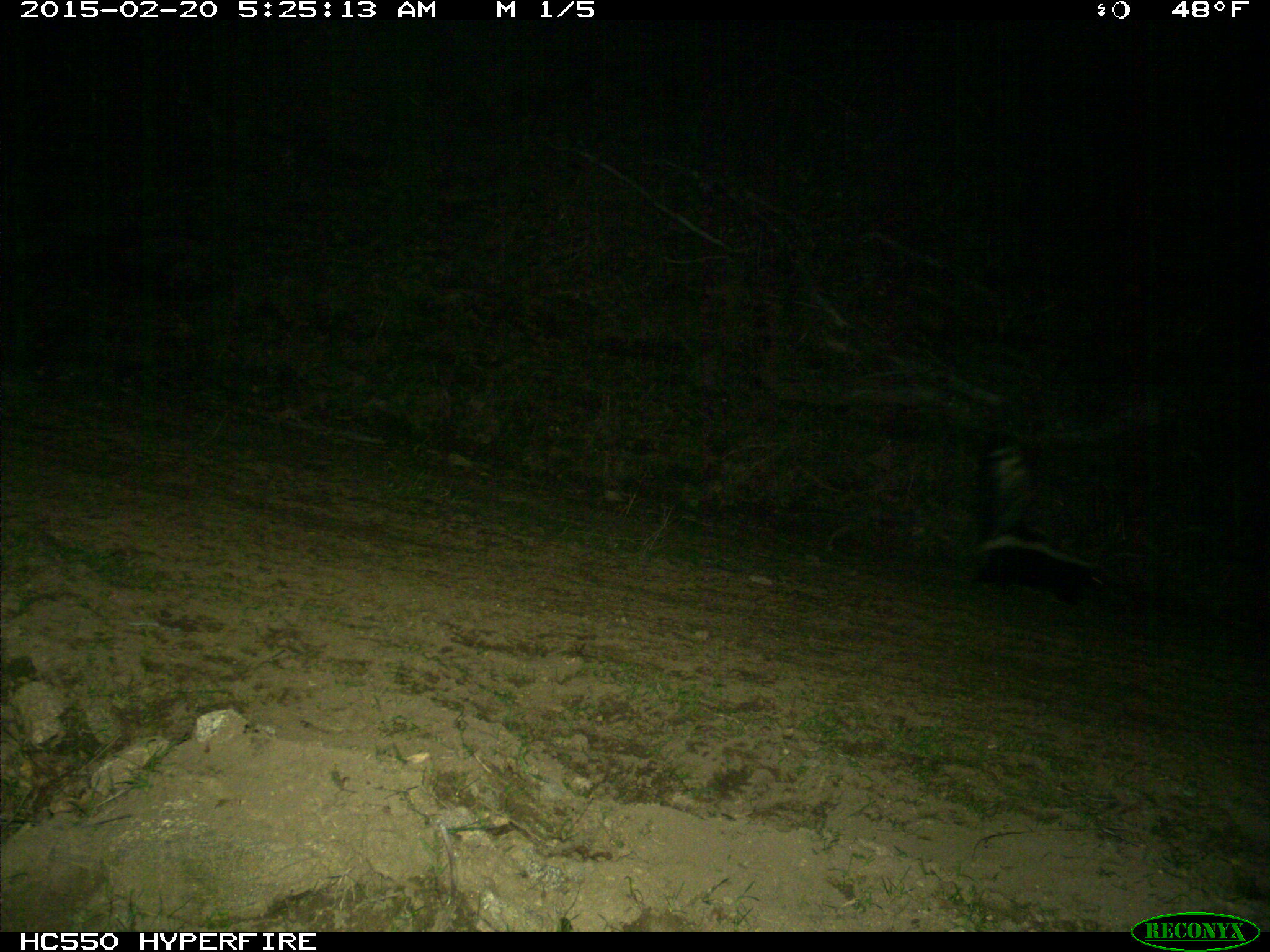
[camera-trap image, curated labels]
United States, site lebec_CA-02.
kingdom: Animalia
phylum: Chordata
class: Mammalia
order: Carnivora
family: Mephitidae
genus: Mephitis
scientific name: Mephitis mephitis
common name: striped skunk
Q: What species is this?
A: Mephitis mephitis (striped skunk).